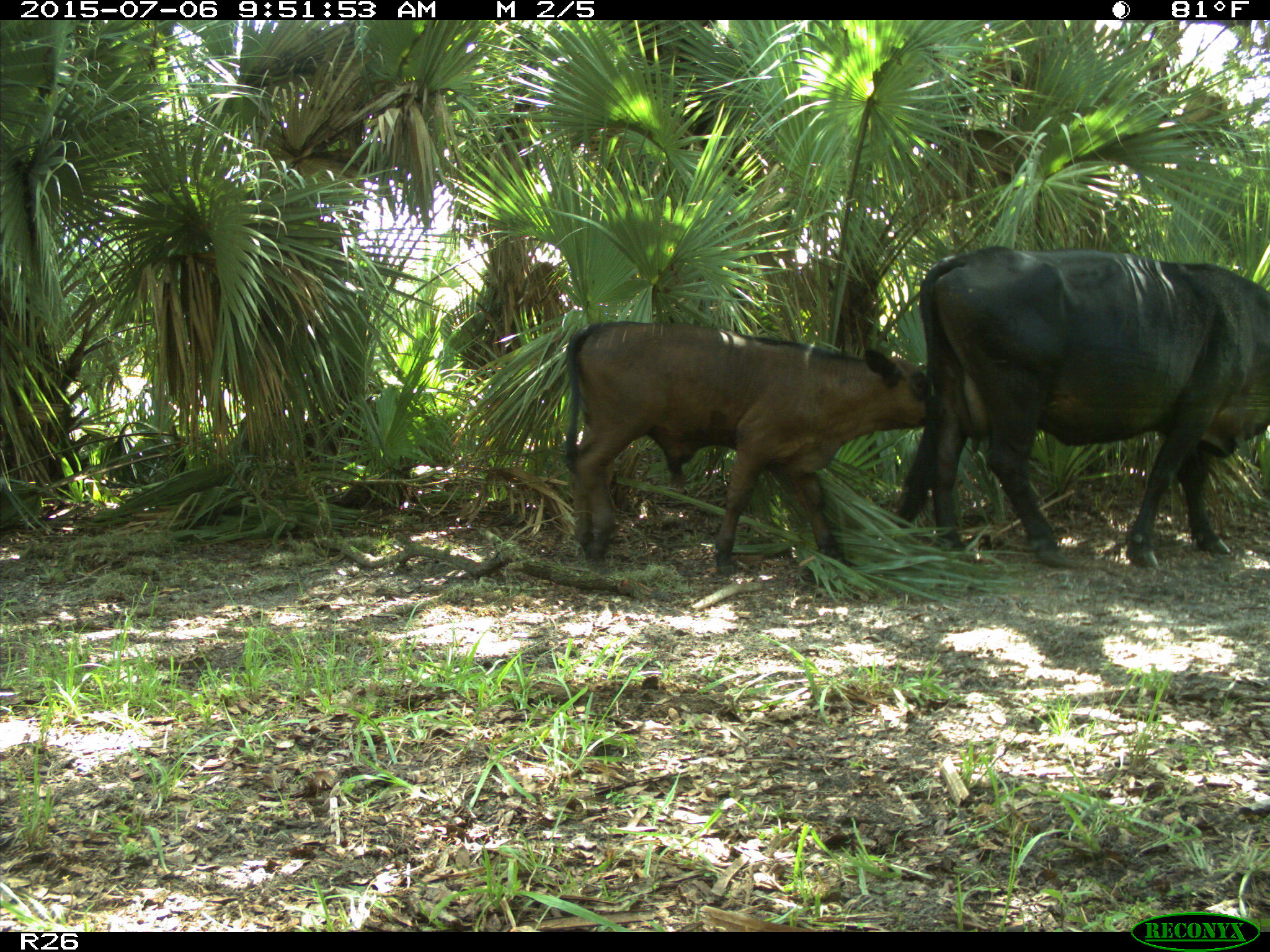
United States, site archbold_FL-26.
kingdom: Animalia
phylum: Chordata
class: Mammalia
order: Artiodactyla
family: Bovidae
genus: Bos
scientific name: Bos taurus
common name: domestic cow